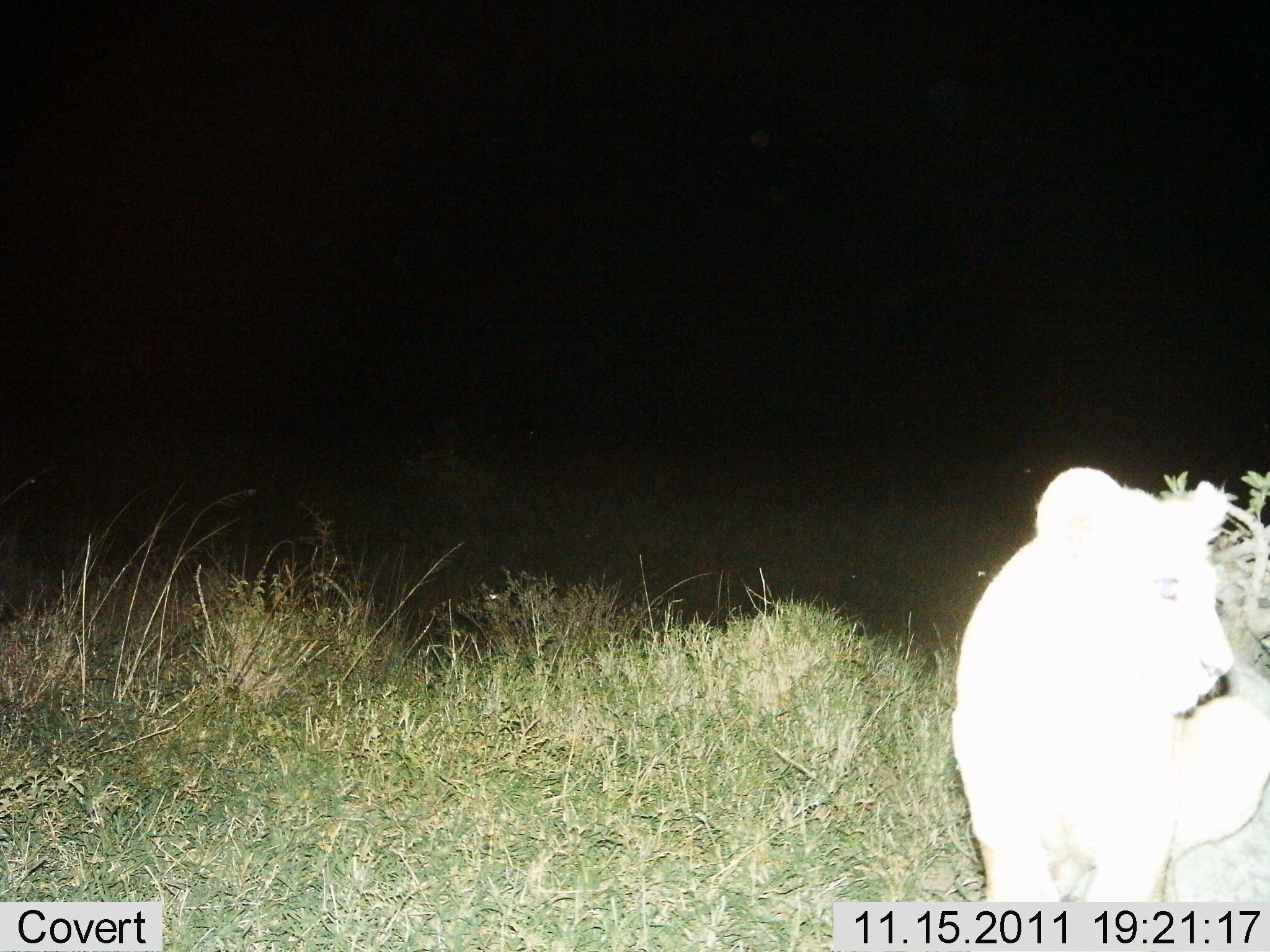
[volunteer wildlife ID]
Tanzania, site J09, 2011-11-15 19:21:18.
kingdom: Animalia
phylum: Chordata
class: Mammalia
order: Carnivora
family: Felidae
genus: Panthera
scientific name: Panthera leo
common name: lion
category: lionfemale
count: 1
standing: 64%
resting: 18%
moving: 9%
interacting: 9%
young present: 36%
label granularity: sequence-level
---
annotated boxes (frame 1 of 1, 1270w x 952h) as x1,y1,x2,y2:
animal: 950,467,1270,952